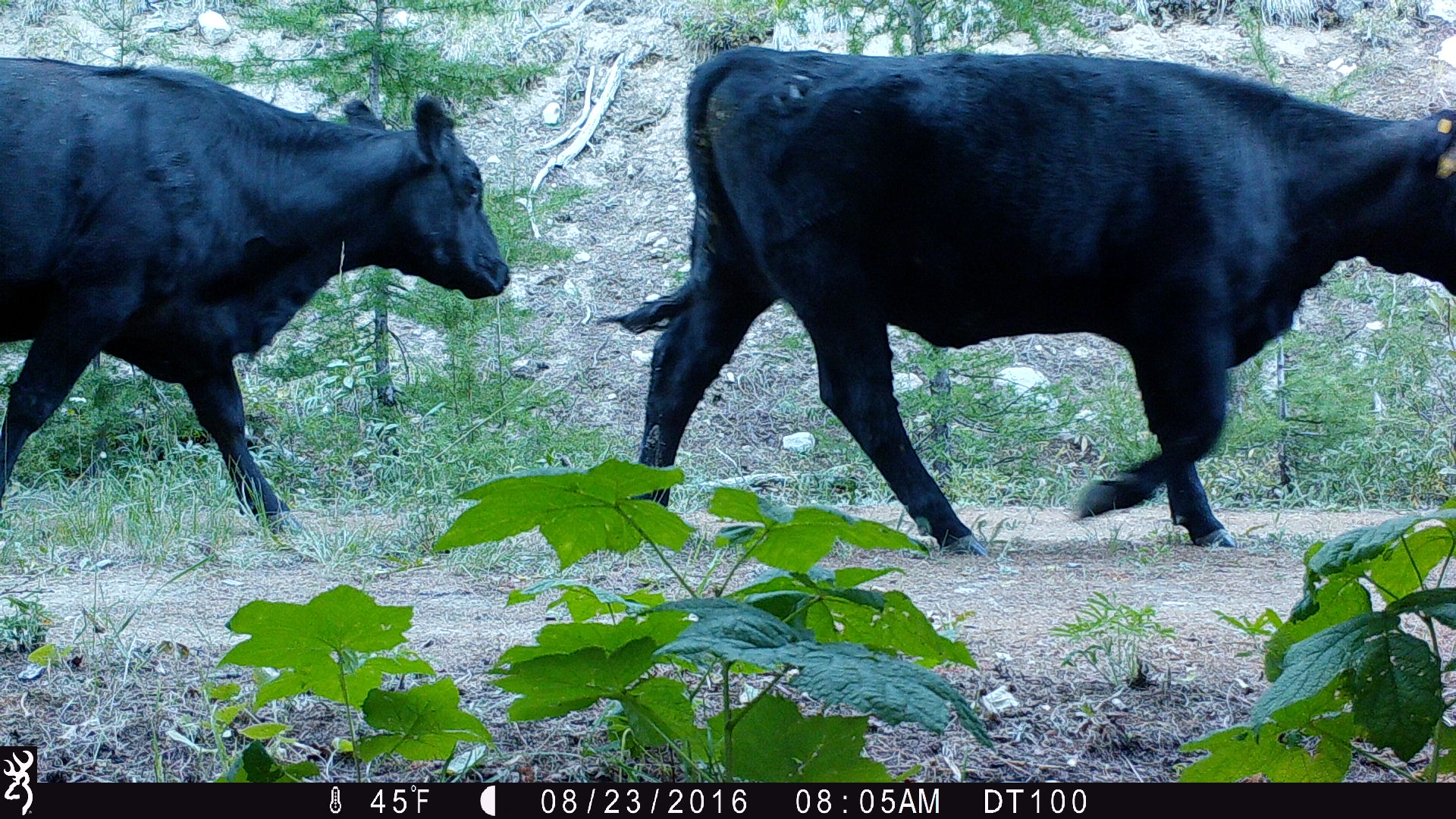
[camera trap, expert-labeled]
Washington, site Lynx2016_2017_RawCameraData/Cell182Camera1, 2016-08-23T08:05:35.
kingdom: Animalia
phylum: Chordata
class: Mammalia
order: Artiodactyla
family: Bovidae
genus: Bos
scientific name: Bos taurus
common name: domestic cattle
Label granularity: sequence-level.